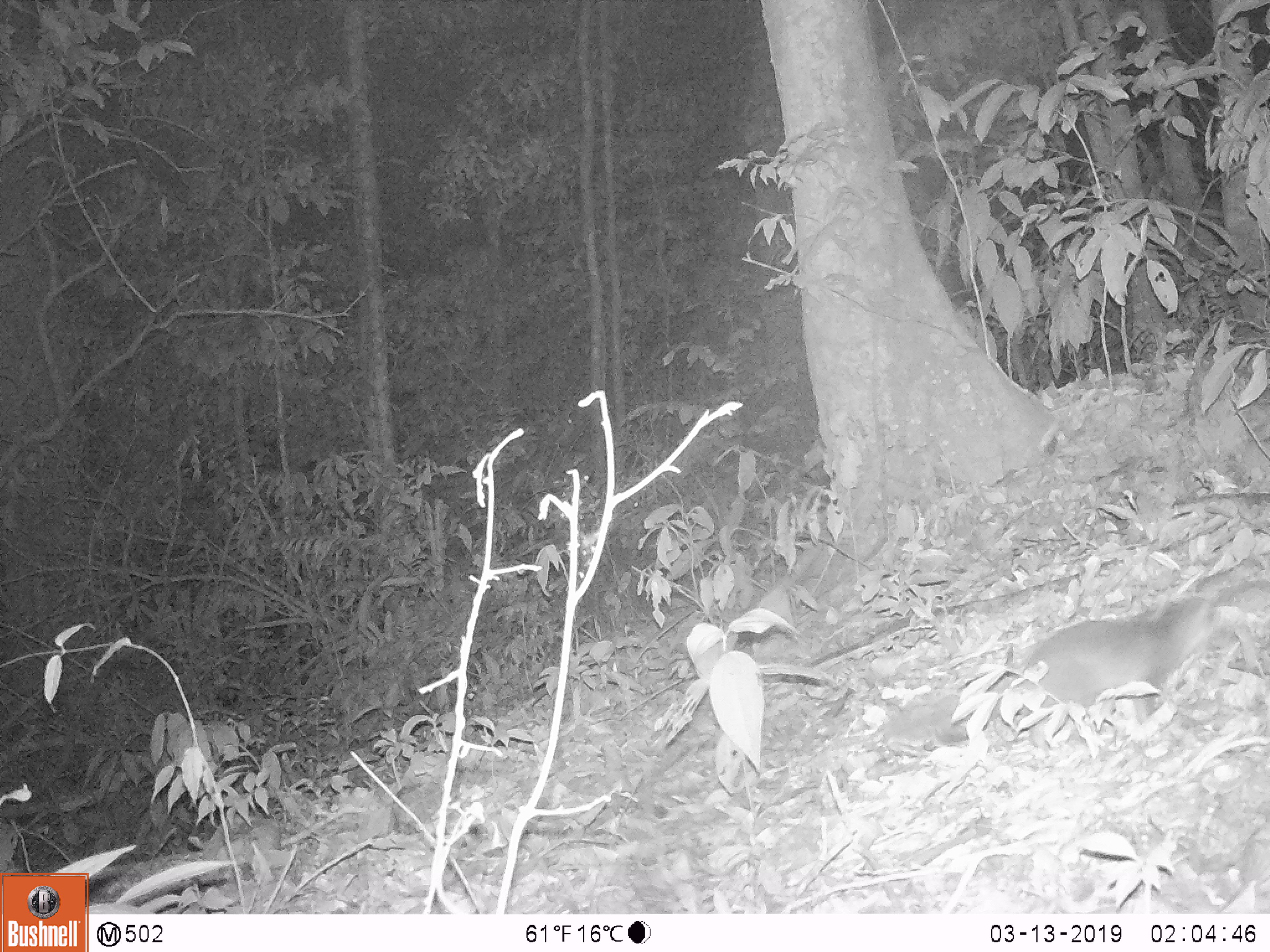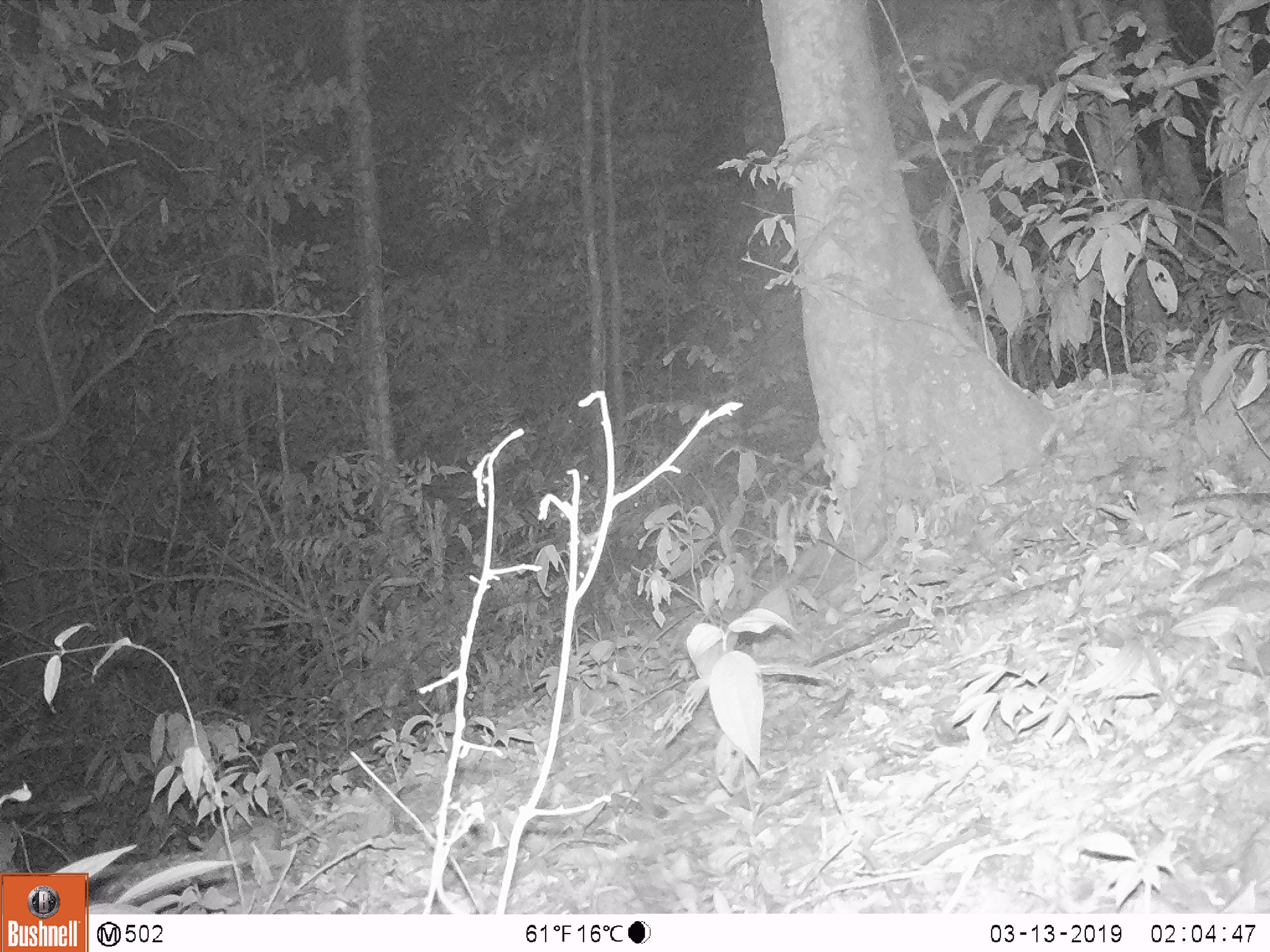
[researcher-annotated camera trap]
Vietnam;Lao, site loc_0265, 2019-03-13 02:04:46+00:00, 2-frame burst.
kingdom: Animalia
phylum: Chordata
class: Mammalia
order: Carnivora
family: Mustelidae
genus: Melogale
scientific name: Melogale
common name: ferret badger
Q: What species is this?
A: Ferret badger (Melogale).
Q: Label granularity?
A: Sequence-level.